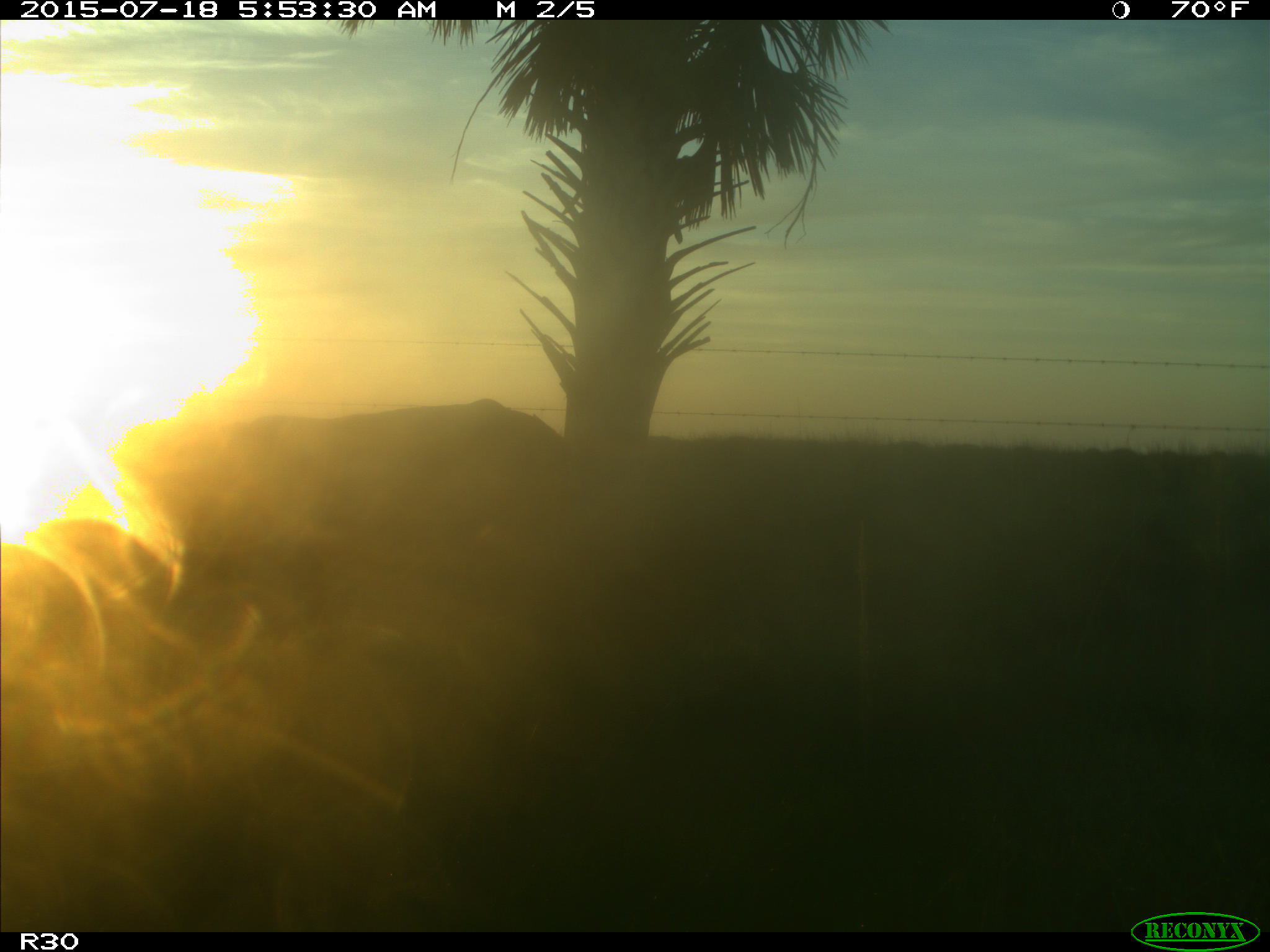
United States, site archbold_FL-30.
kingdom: Animalia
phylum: Chordata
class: Mammalia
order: Artiodactyla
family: Bovidae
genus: Bos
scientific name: Bos taurus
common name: domestic cow